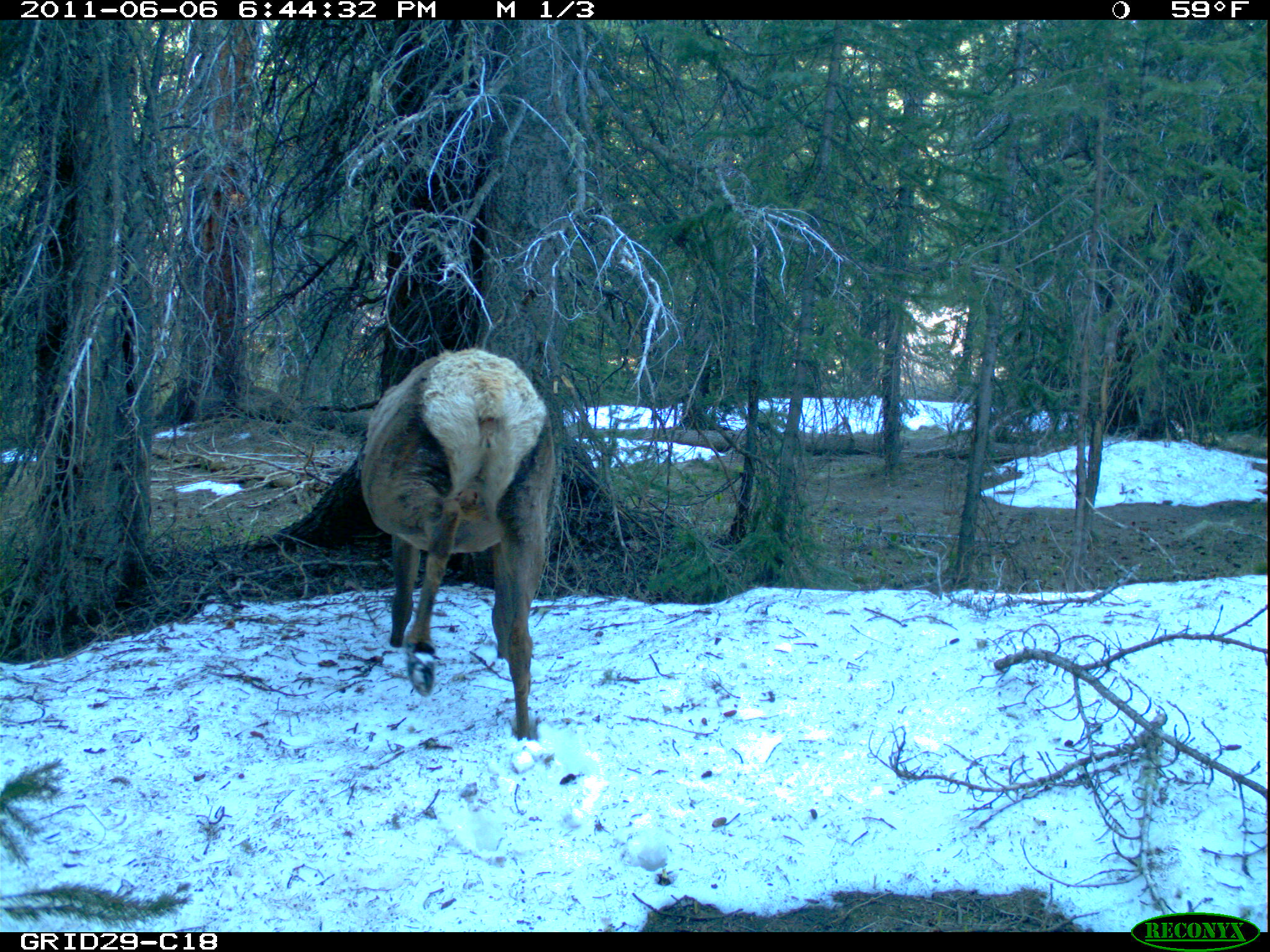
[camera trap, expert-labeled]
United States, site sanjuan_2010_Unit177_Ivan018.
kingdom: Animalia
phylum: Chordata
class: Mammalia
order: Artiodactyla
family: Cervidae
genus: Cervus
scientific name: Cervus elaphus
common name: red deer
Cervus elaphus (red deer).